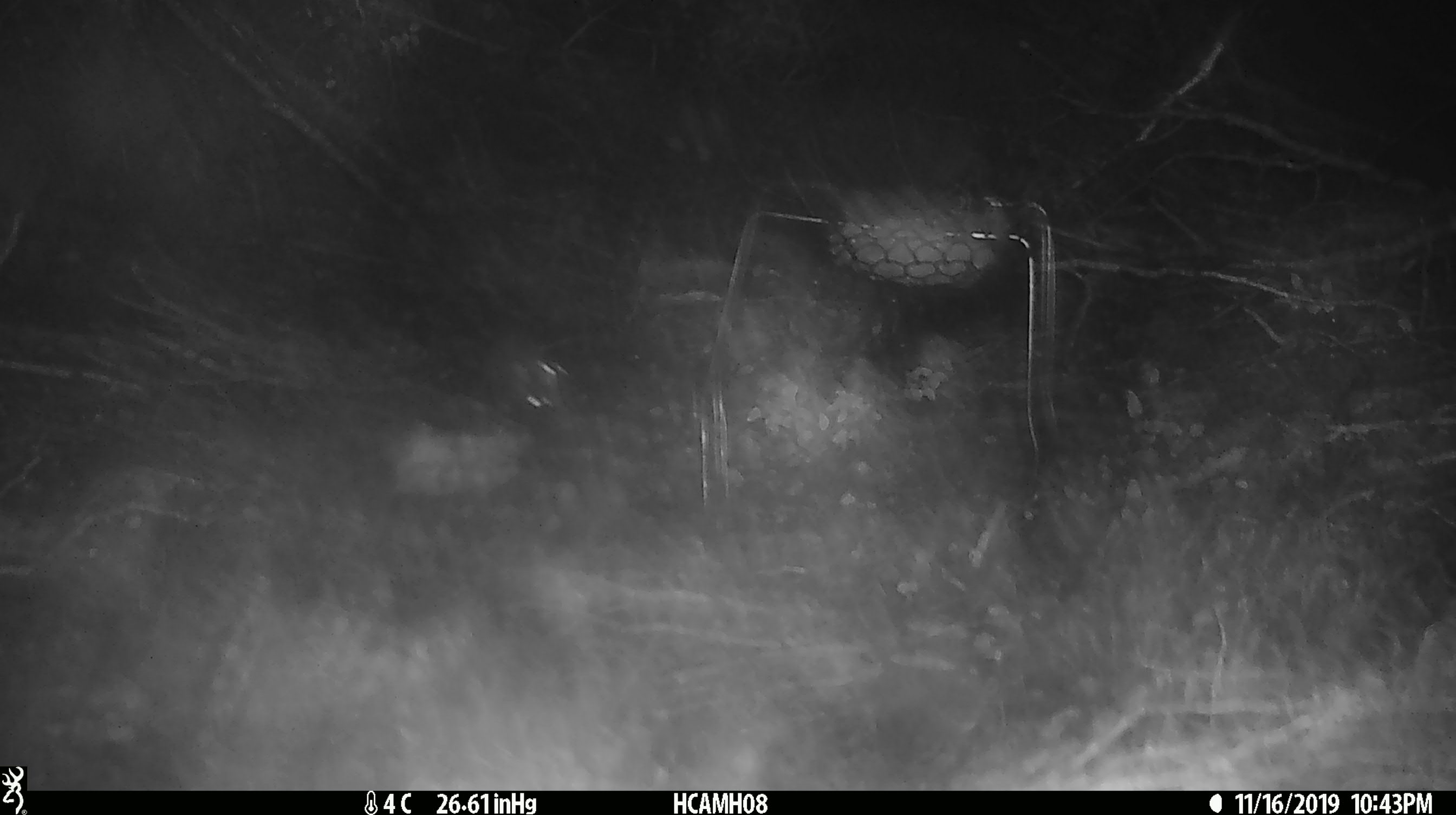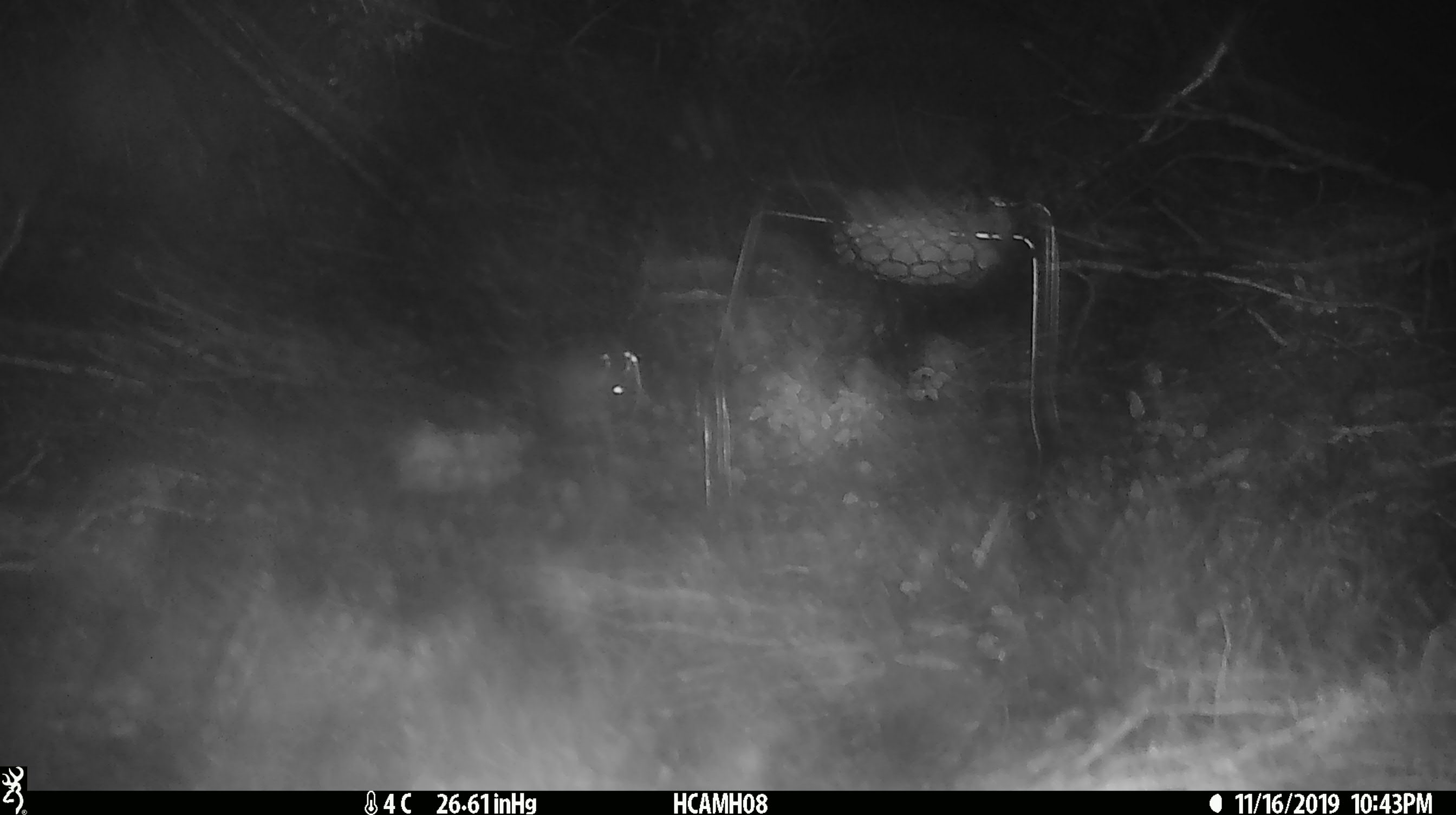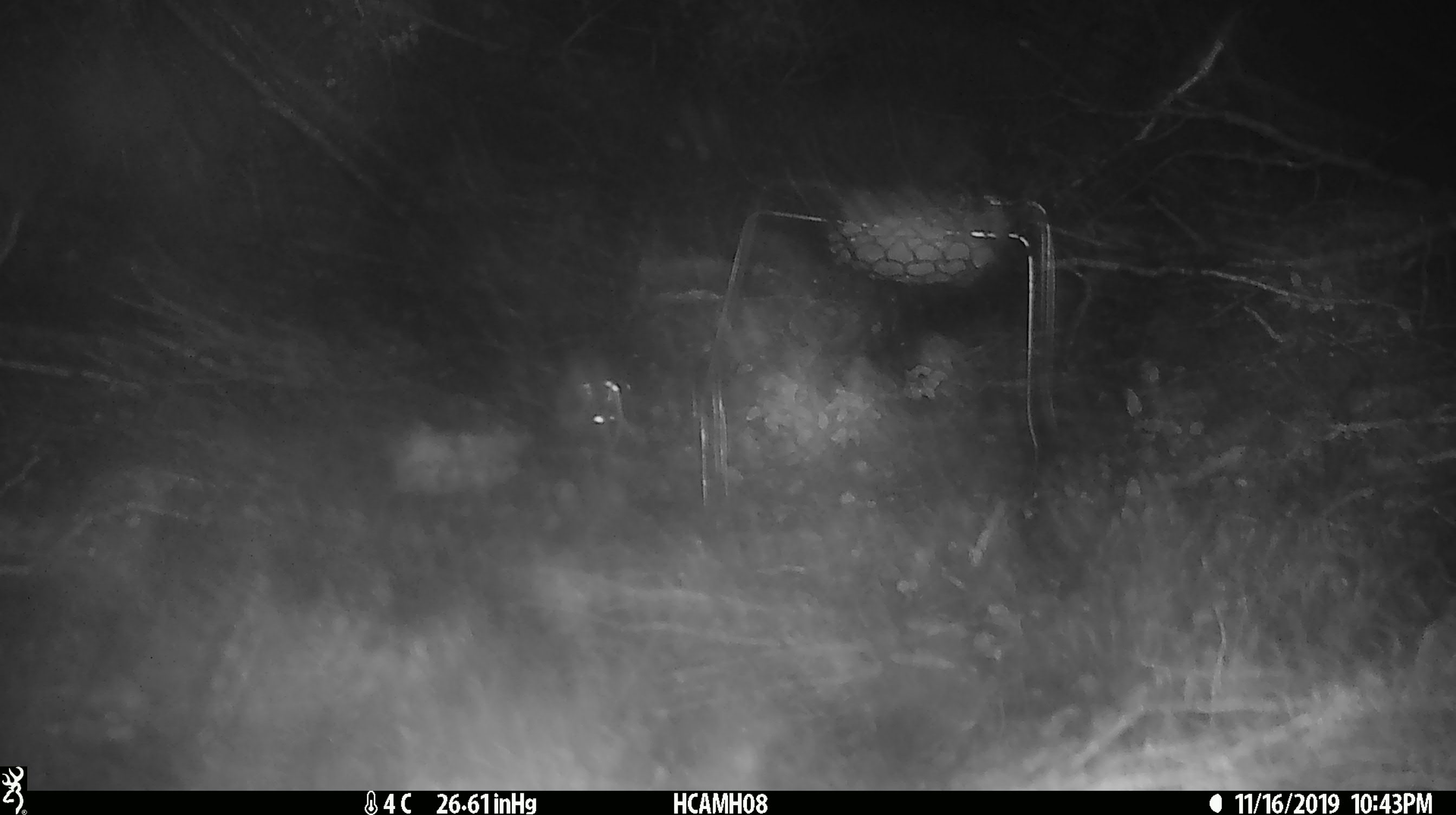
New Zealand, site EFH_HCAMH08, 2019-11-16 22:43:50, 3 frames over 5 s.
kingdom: Animalia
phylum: Chordata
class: Mammalia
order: Rodentia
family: Muridae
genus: Mus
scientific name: Mus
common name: mouse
Mouse (Mus).